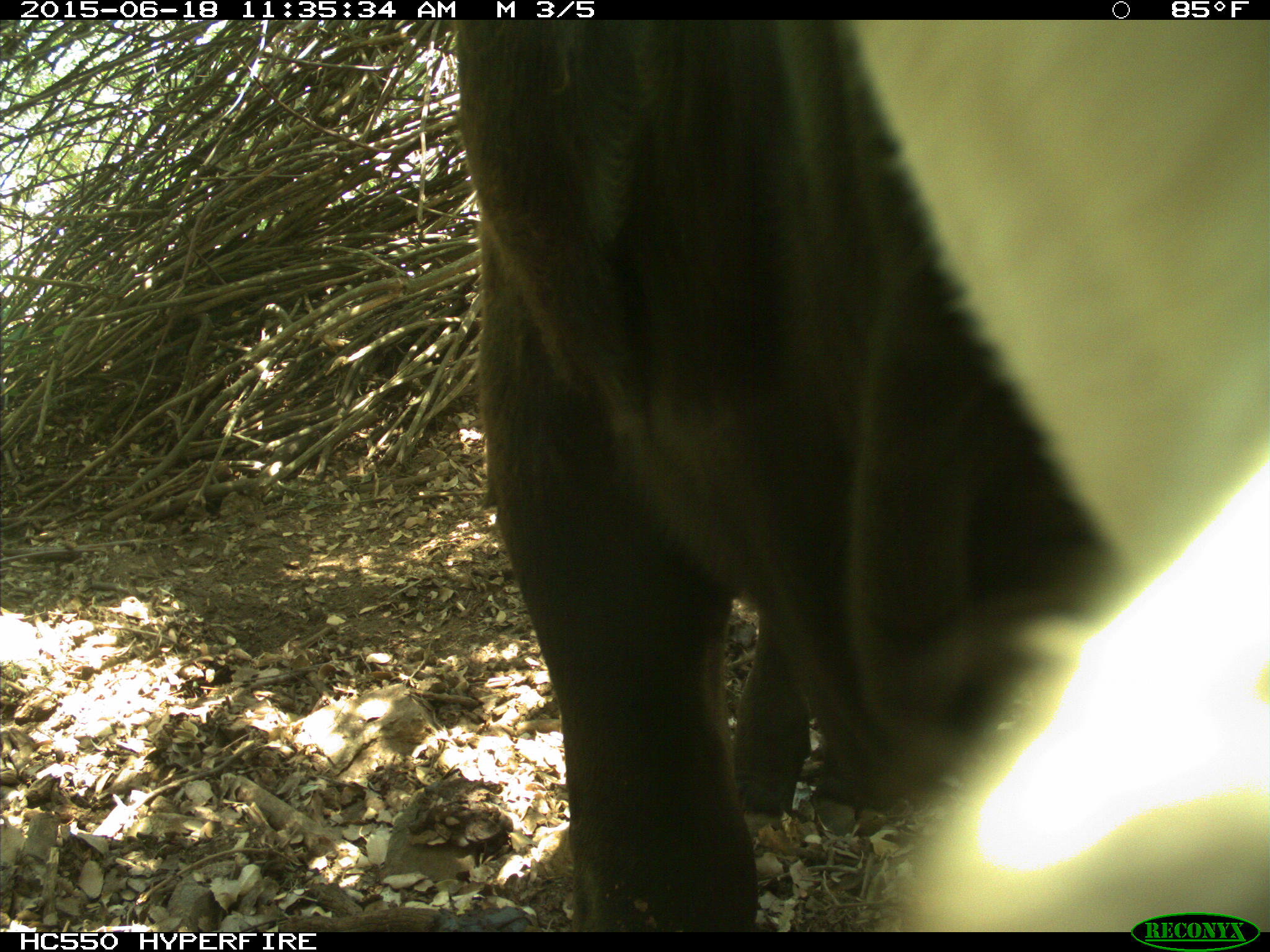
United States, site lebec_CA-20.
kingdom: Animalia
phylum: Chordata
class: Mammalia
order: Artiodactyla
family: Bovidae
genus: Bos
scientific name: Bos taurus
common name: domestic cow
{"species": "Bos taurus (domestic cow)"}